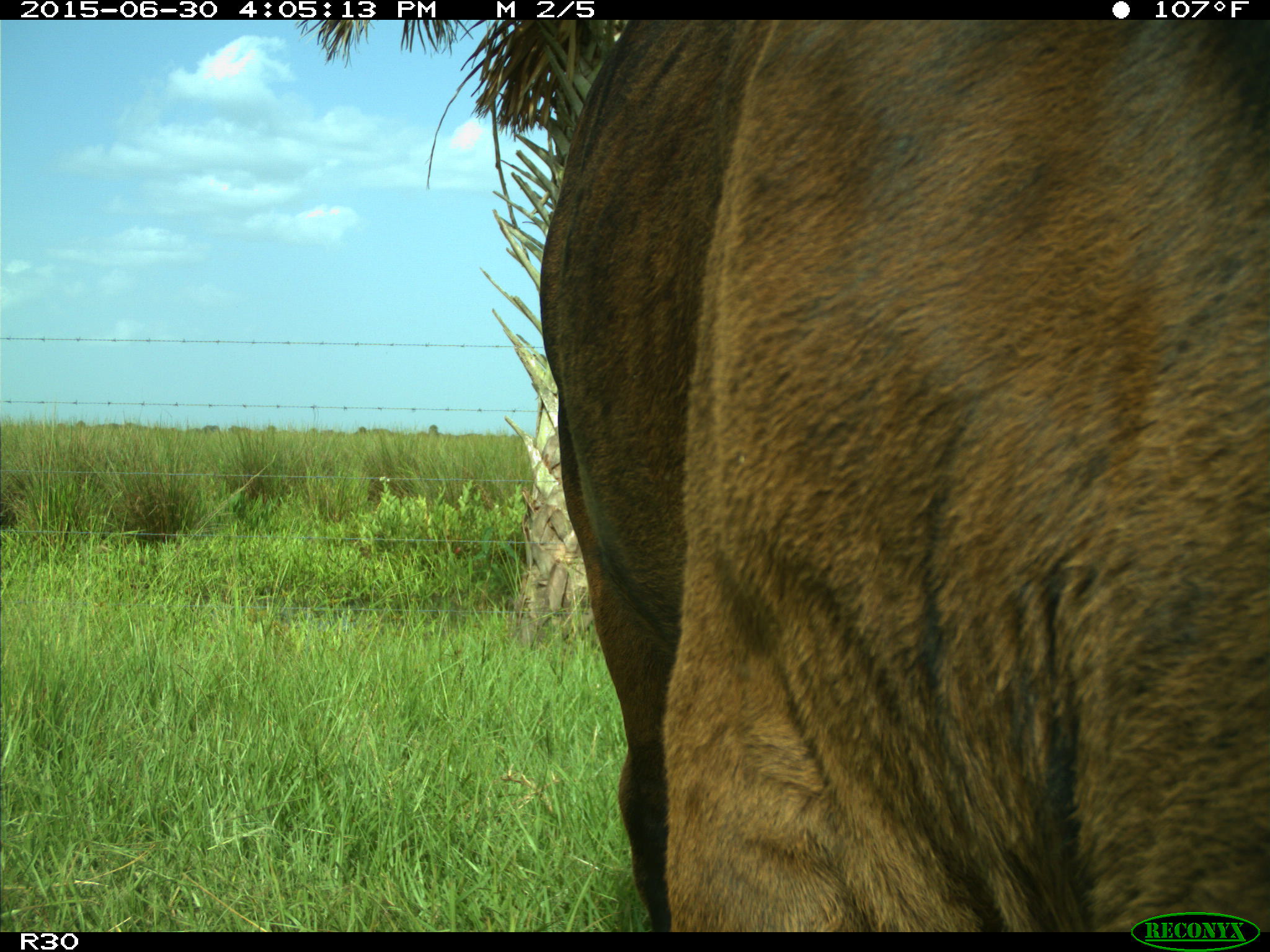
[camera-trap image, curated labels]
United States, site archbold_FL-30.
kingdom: Animalia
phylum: Chordata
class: Mammalia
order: Artiodactyla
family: Bovidae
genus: Bos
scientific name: Bos taurus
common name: domestic cow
Bos taurus (domestic cow).